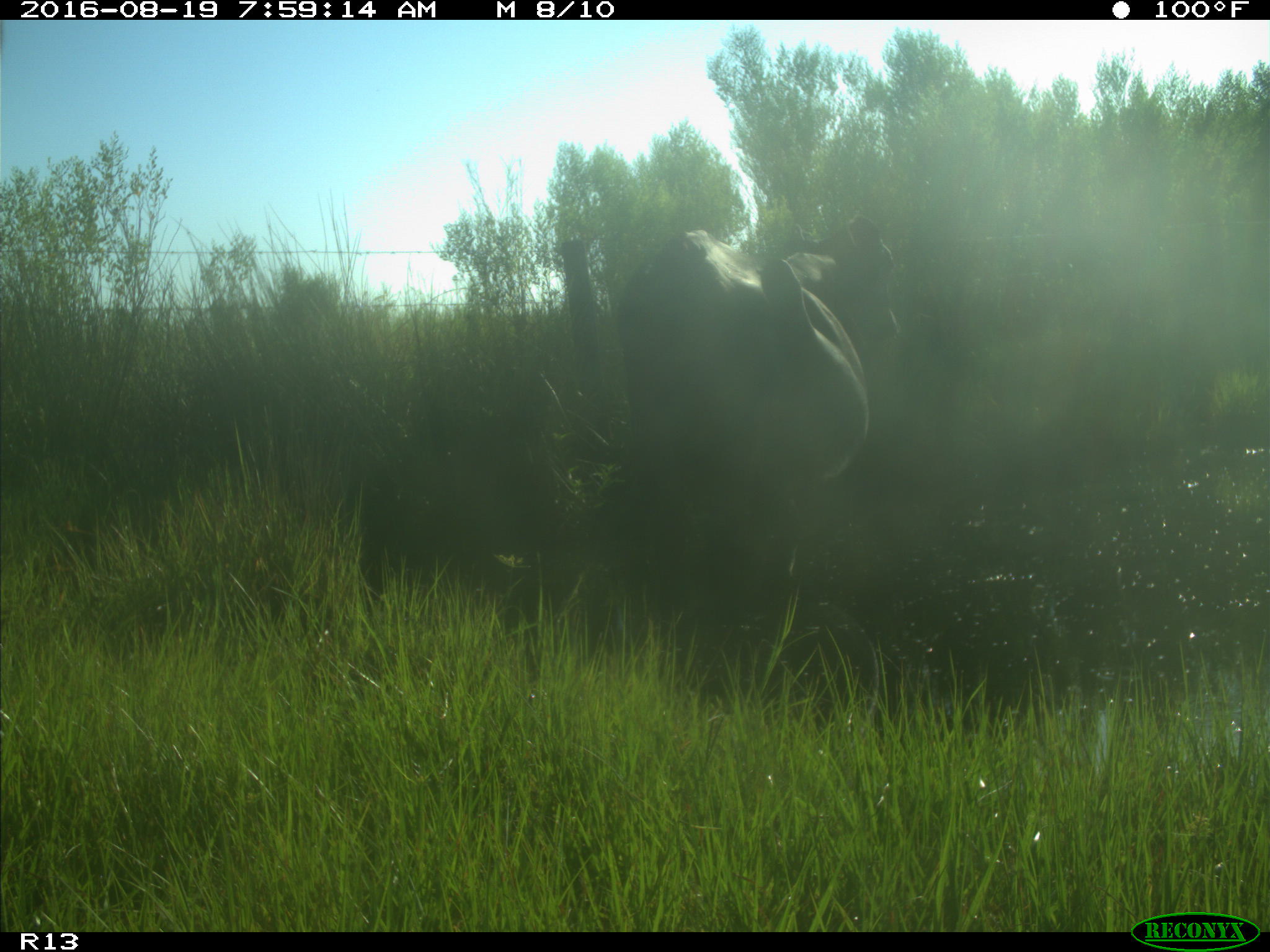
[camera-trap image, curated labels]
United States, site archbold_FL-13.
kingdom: Animalia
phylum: Chordata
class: Mammalia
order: Artiodactyla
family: Bovidae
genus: Bos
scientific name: Bos taurus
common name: domestic cow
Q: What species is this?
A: Bos taurus (domestic cow).